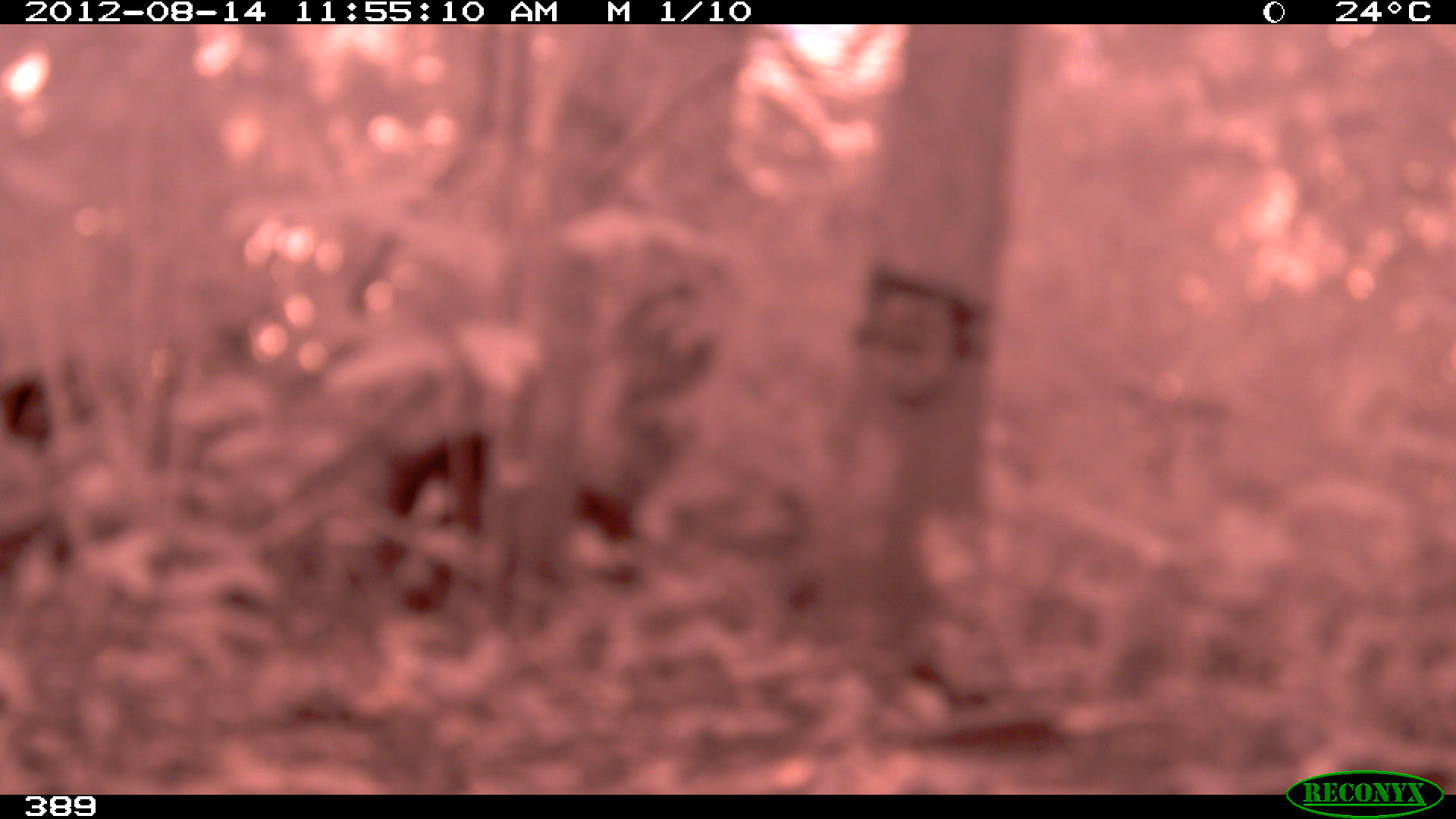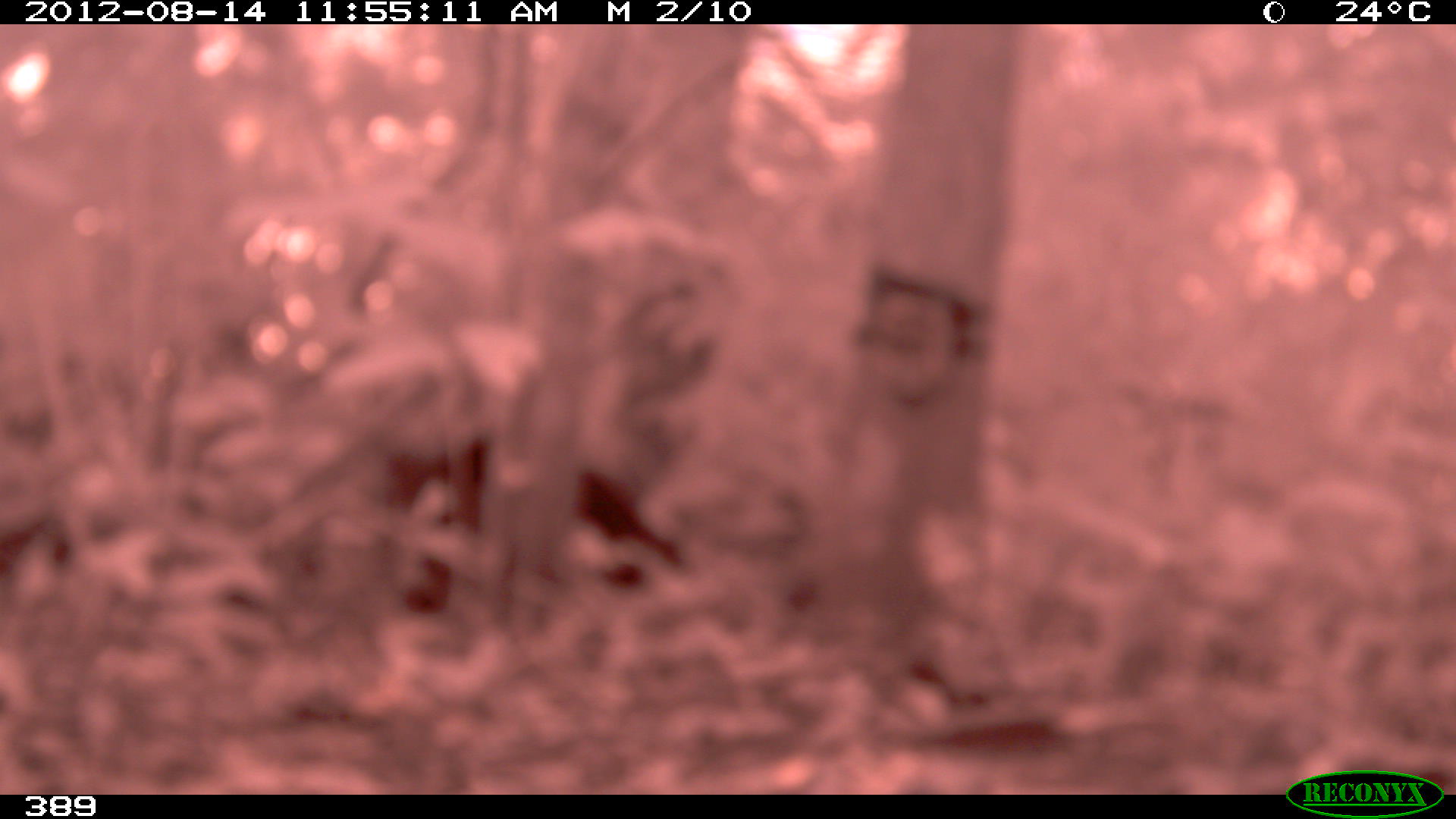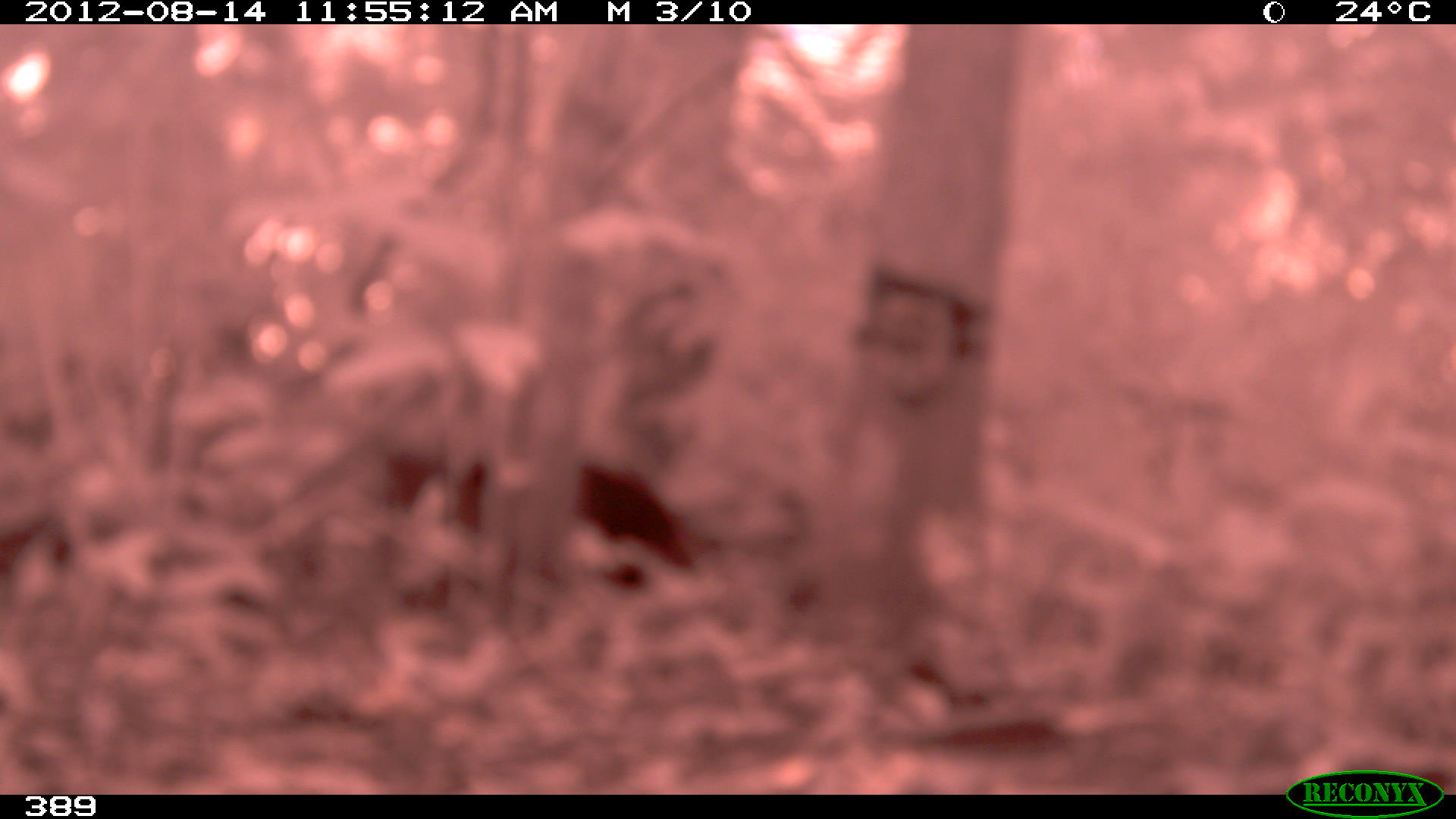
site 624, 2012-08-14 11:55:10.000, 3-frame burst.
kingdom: Animalia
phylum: Chordata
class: Mammalia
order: Artiodactyla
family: Tayassuidae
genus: Tayassu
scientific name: Tayassu pecari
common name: white-lipped peccary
Tayassu pecari (white-lipped peccary).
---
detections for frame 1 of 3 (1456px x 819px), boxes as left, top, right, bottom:
tayassu pecari: 366, 432, 641, 618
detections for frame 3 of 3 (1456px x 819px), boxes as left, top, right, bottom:
tayassu pecari: 371, 441, 700, 620